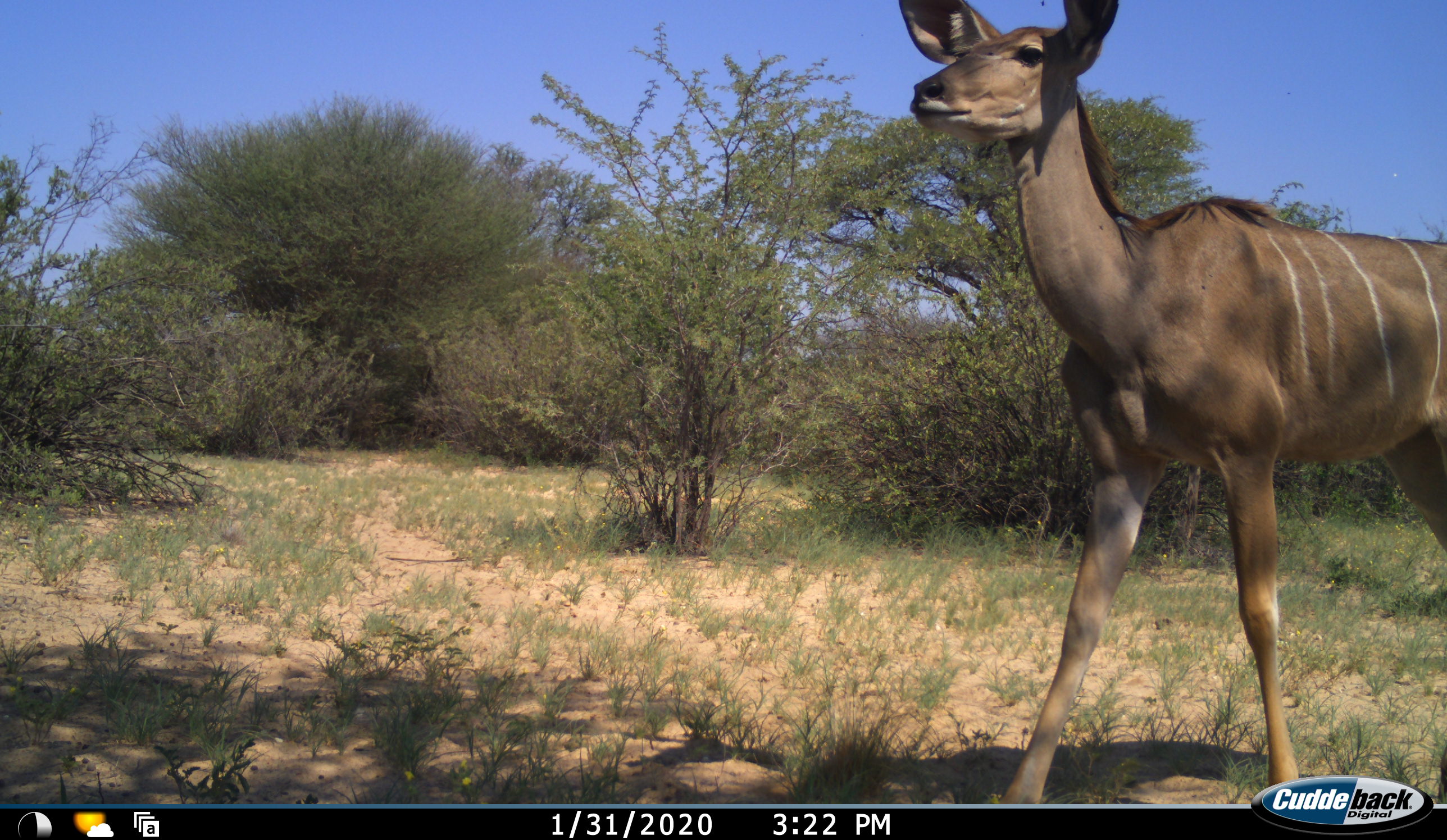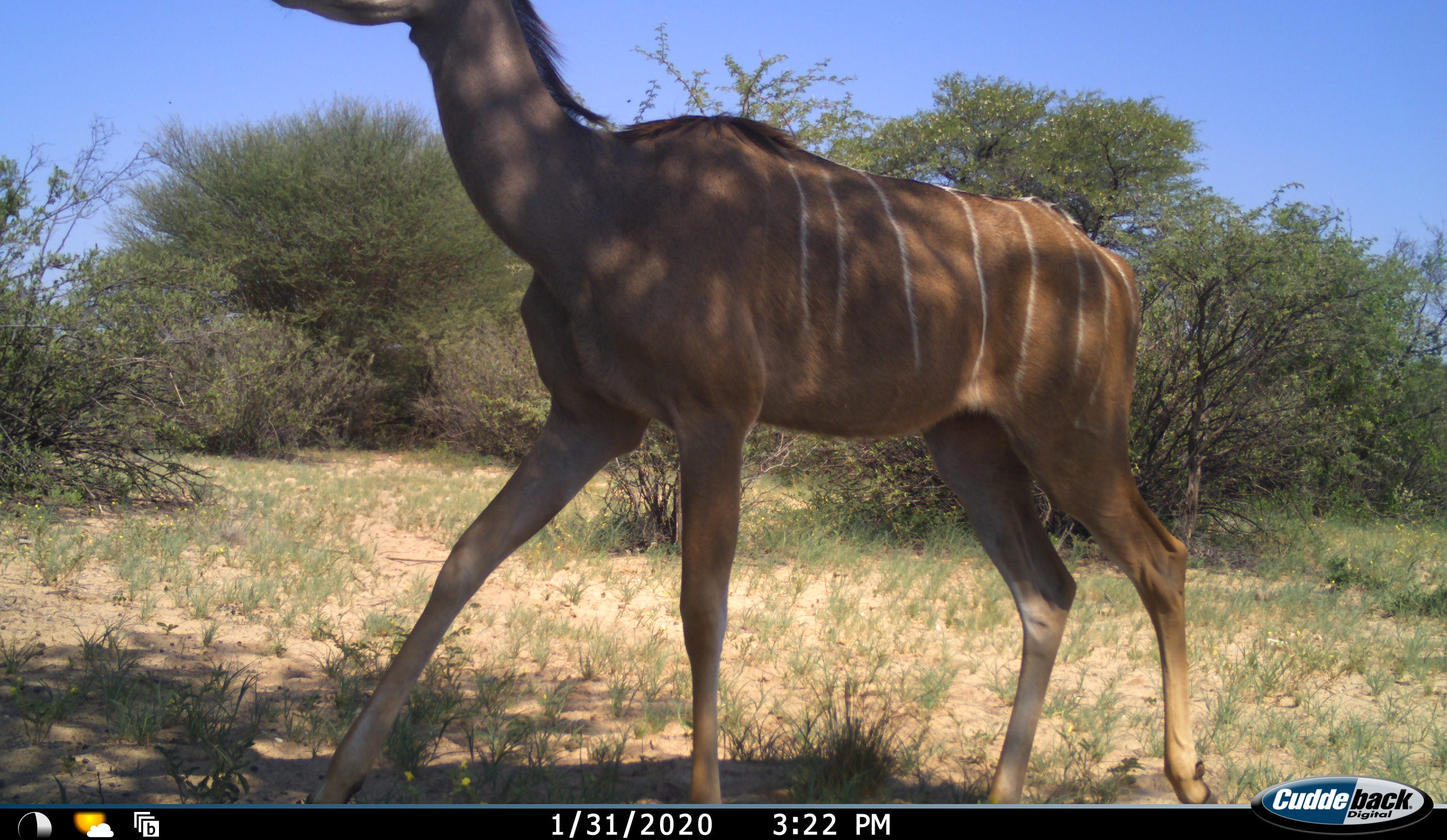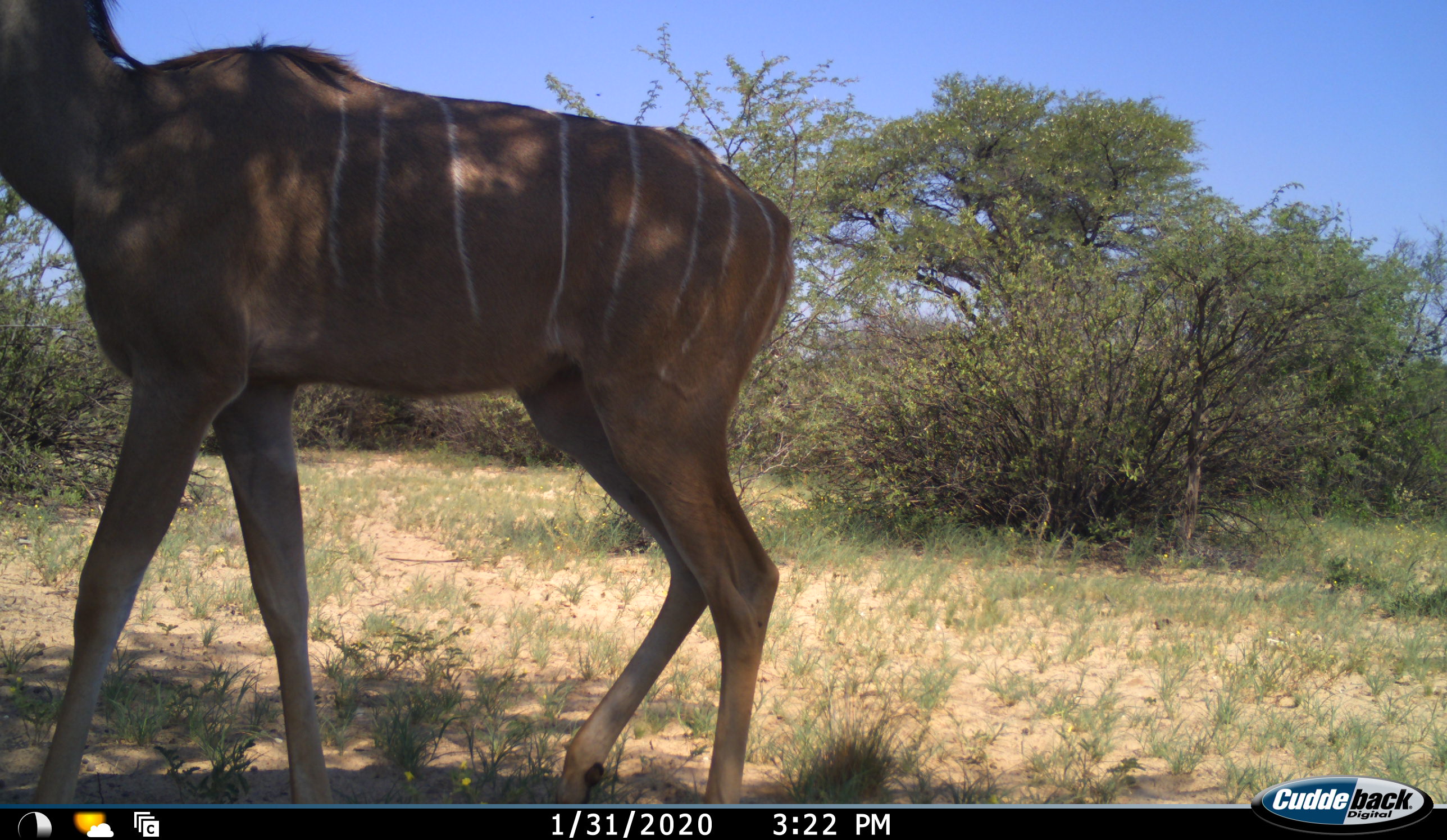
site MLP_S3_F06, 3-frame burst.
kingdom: Animalia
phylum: Chordata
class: Mammalia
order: Artiodactyla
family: Bovidae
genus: Tragelaphus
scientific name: Tragelaphus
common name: kudu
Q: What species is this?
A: Kudu (Tragelaphus).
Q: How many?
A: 1.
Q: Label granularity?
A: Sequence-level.